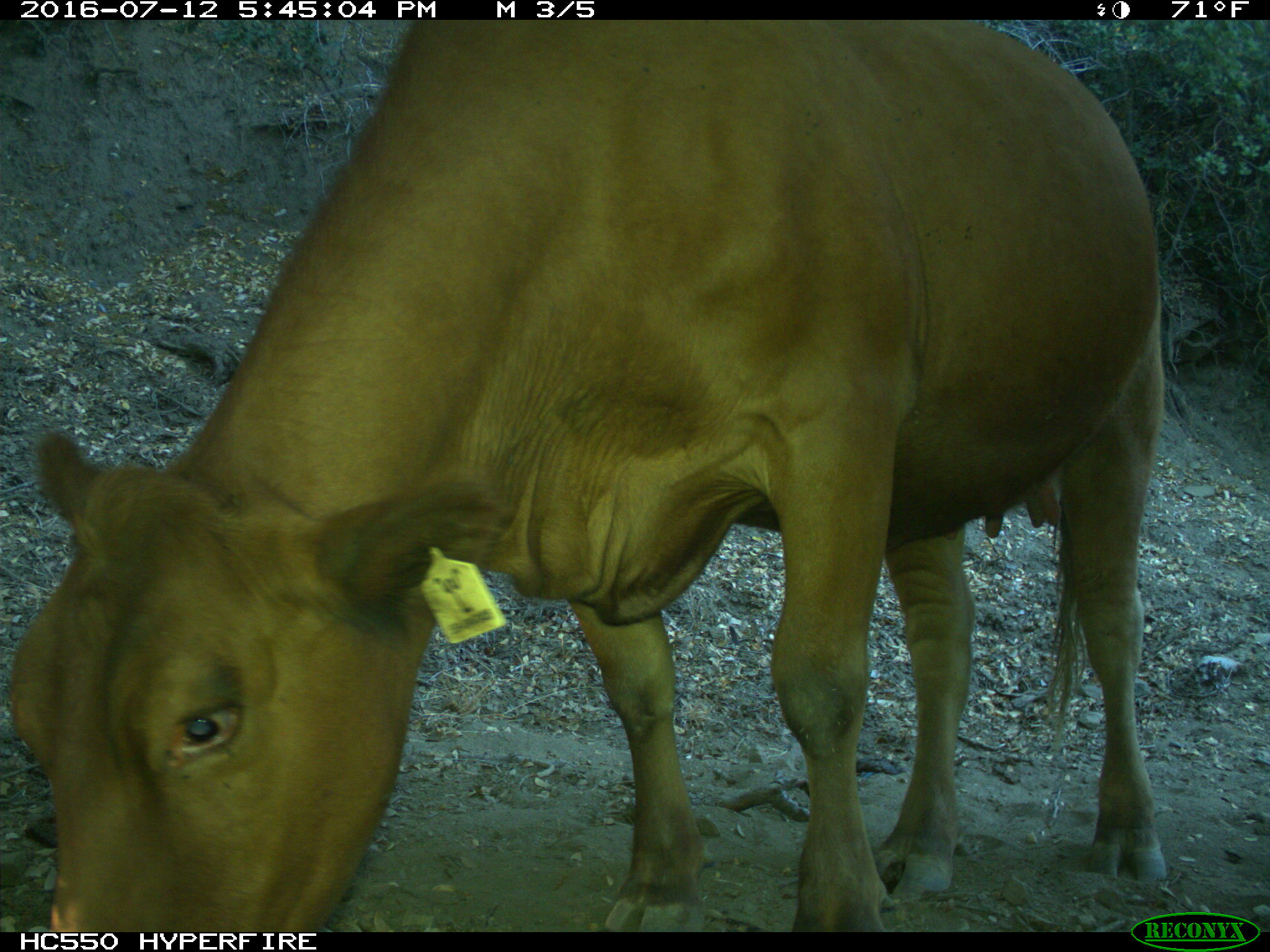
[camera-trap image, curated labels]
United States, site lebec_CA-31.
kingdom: Animalia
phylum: Chordata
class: Mammalia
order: Artiodactyla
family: Bovidae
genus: Bos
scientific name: Bos taurus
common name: domestic cow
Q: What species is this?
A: Bos taurus (domestic cow).